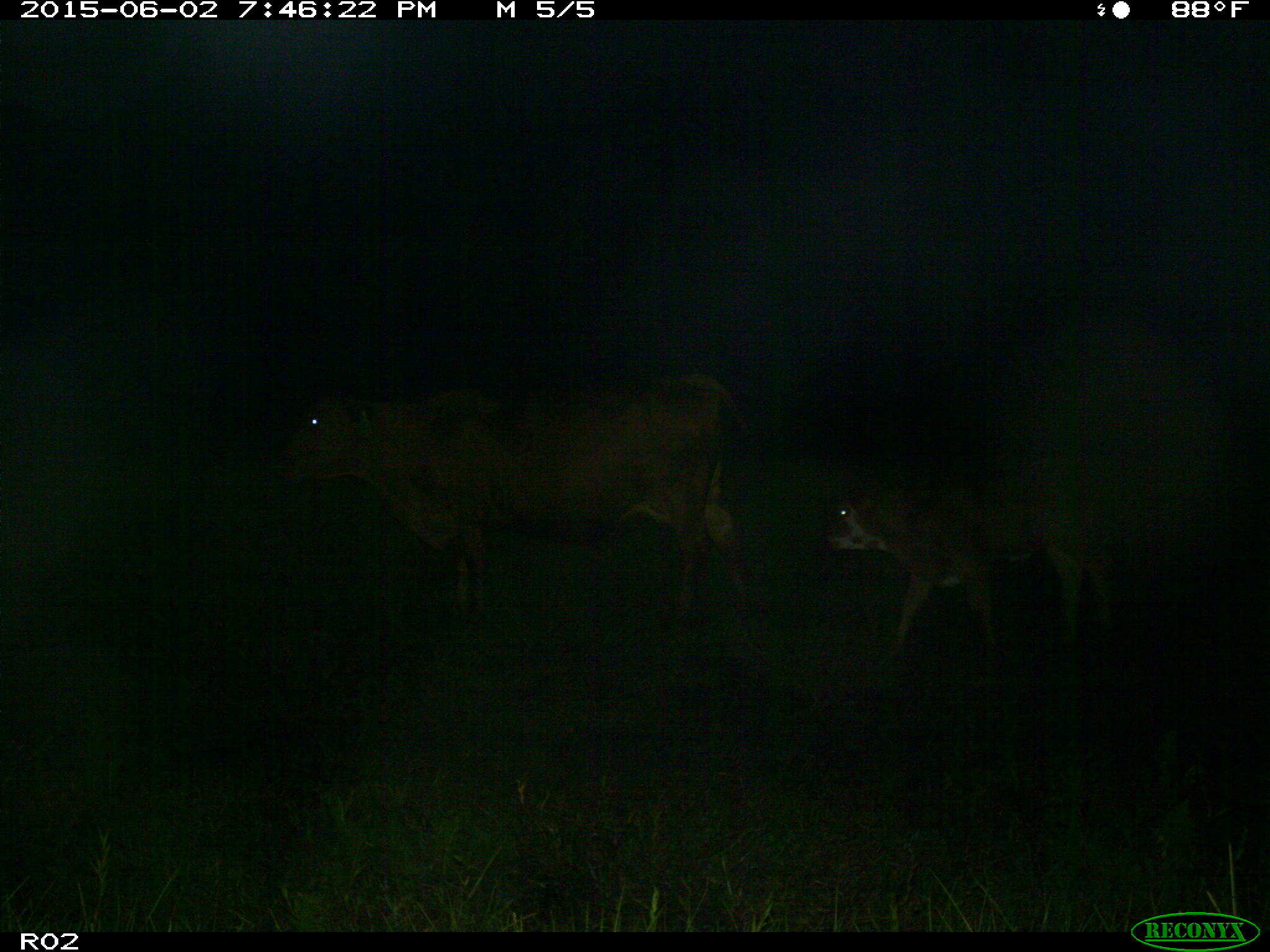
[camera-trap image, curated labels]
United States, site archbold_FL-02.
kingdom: Animalia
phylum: Chordata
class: Mammalia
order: Artiodactyla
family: Bovidae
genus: Bos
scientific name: Bos taurus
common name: domestic cow